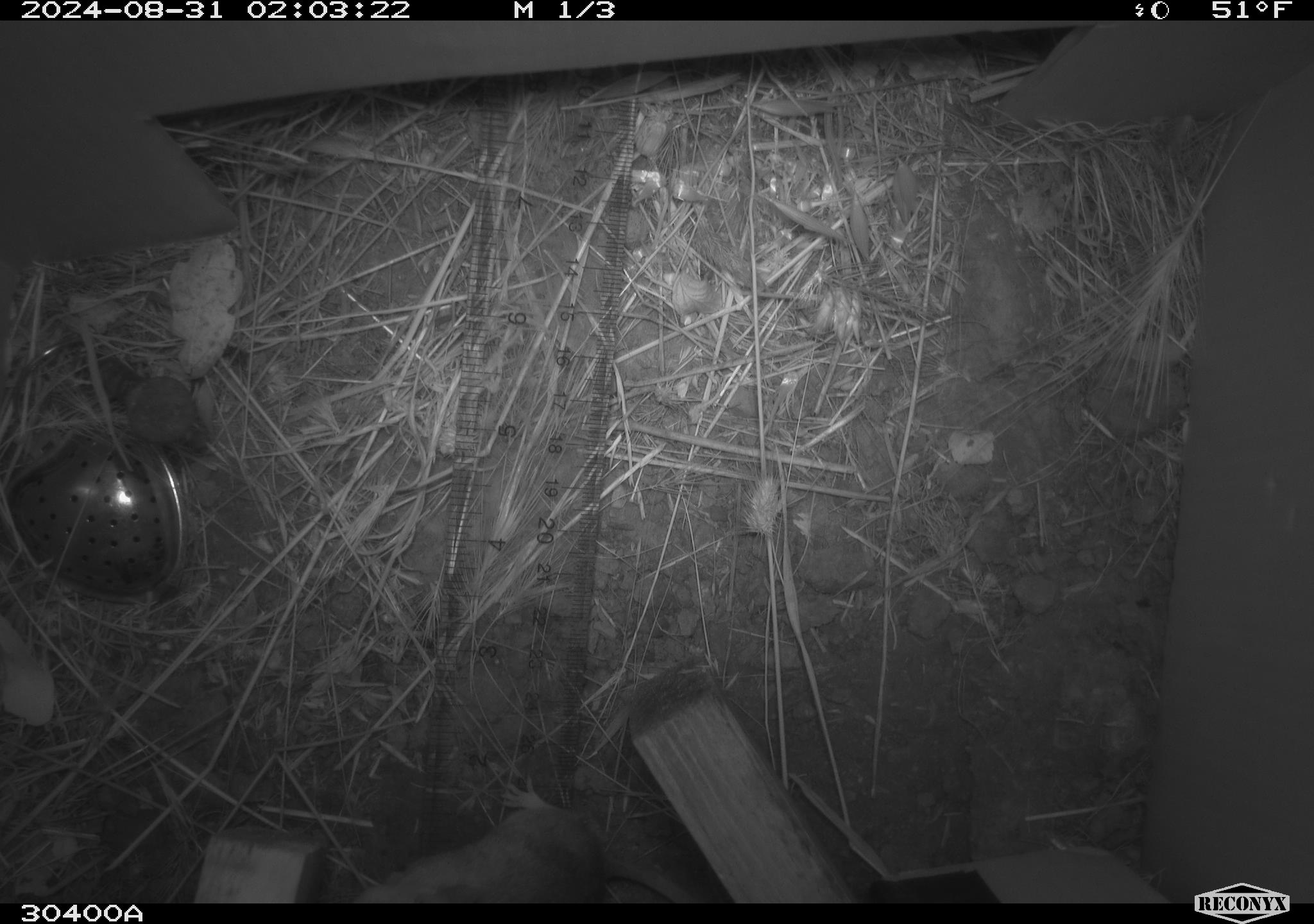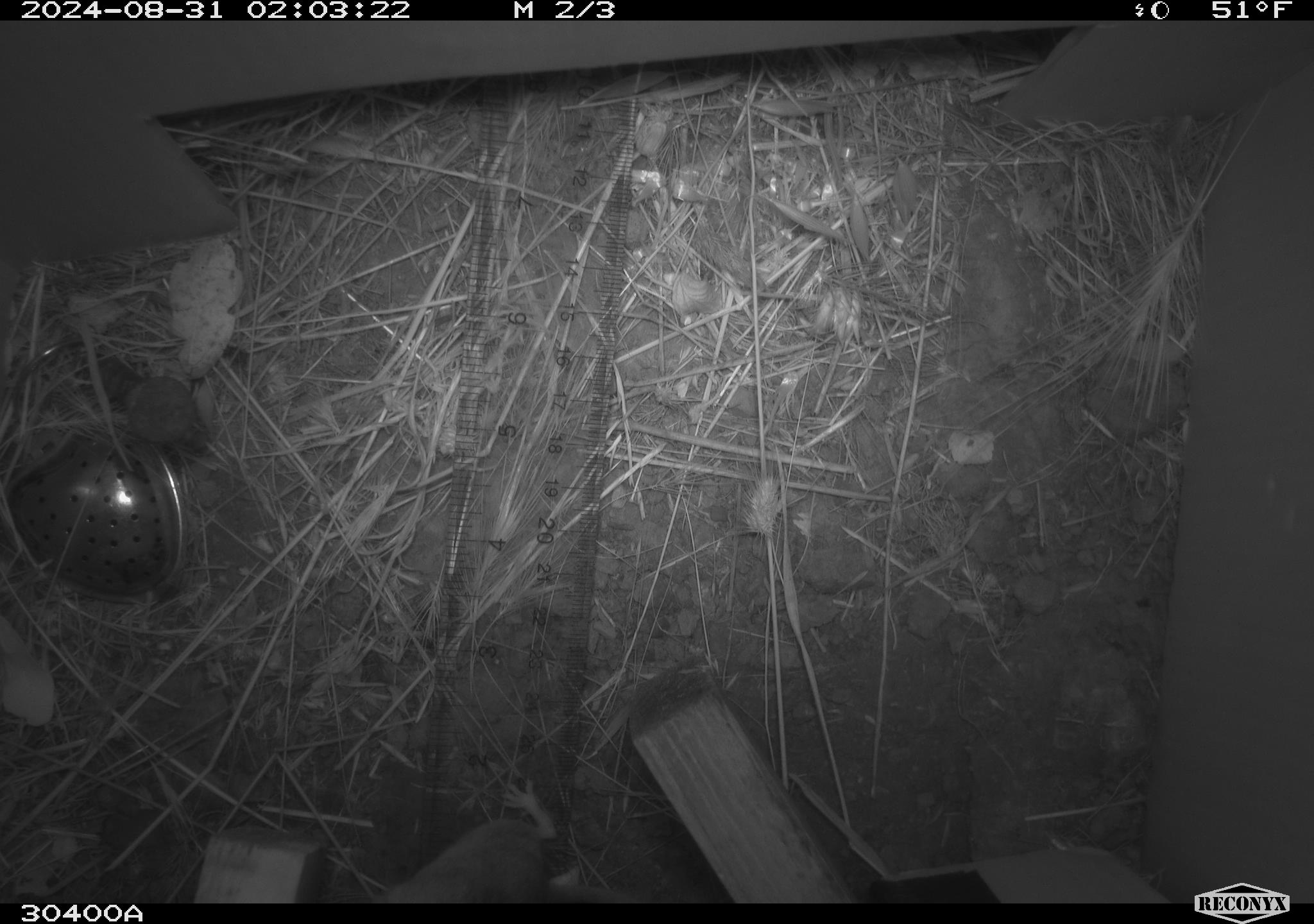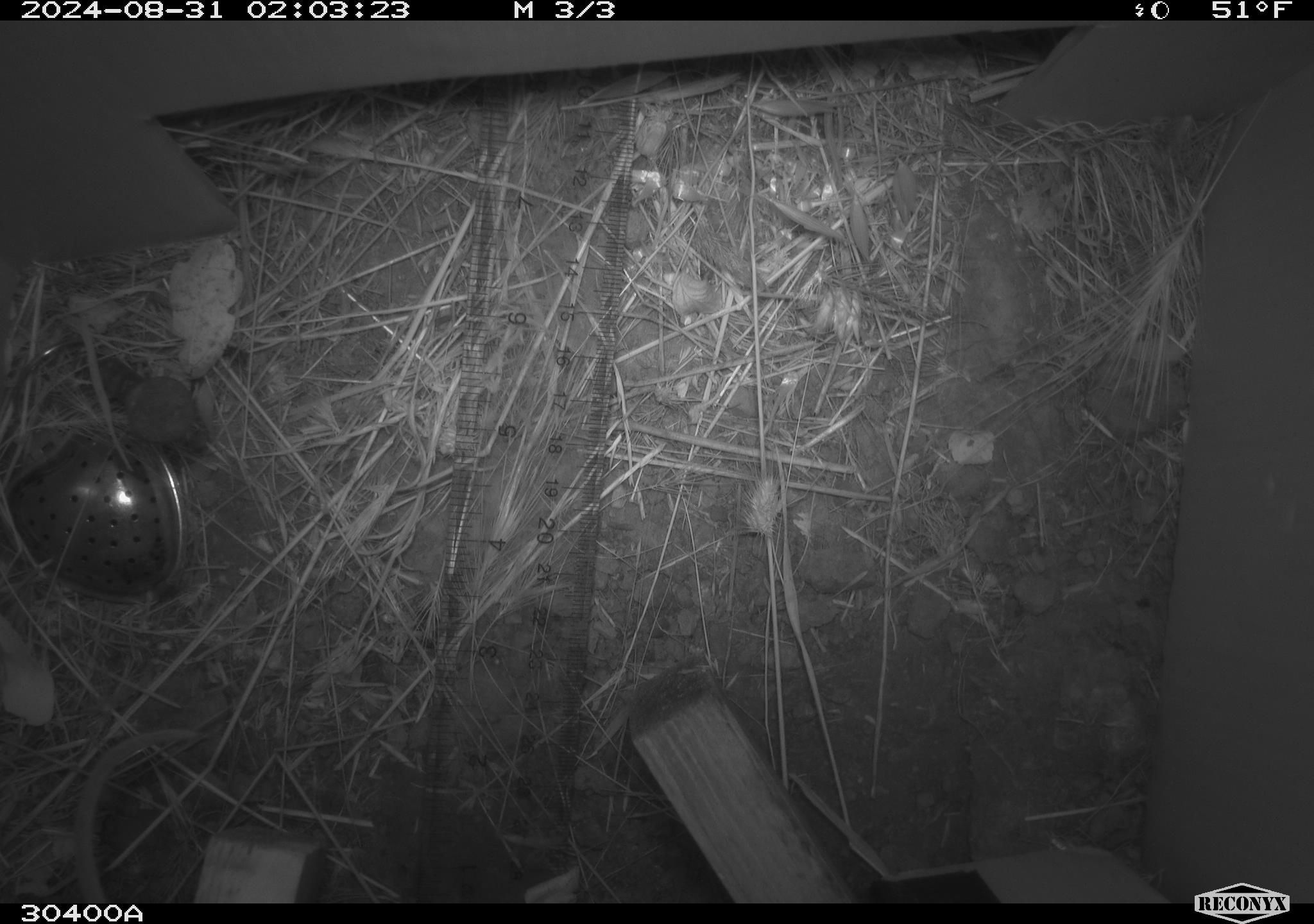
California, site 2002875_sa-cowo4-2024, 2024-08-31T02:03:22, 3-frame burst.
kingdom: Animalia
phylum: Chordata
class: Mammalia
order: Rodentia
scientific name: Rodentia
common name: mouse species